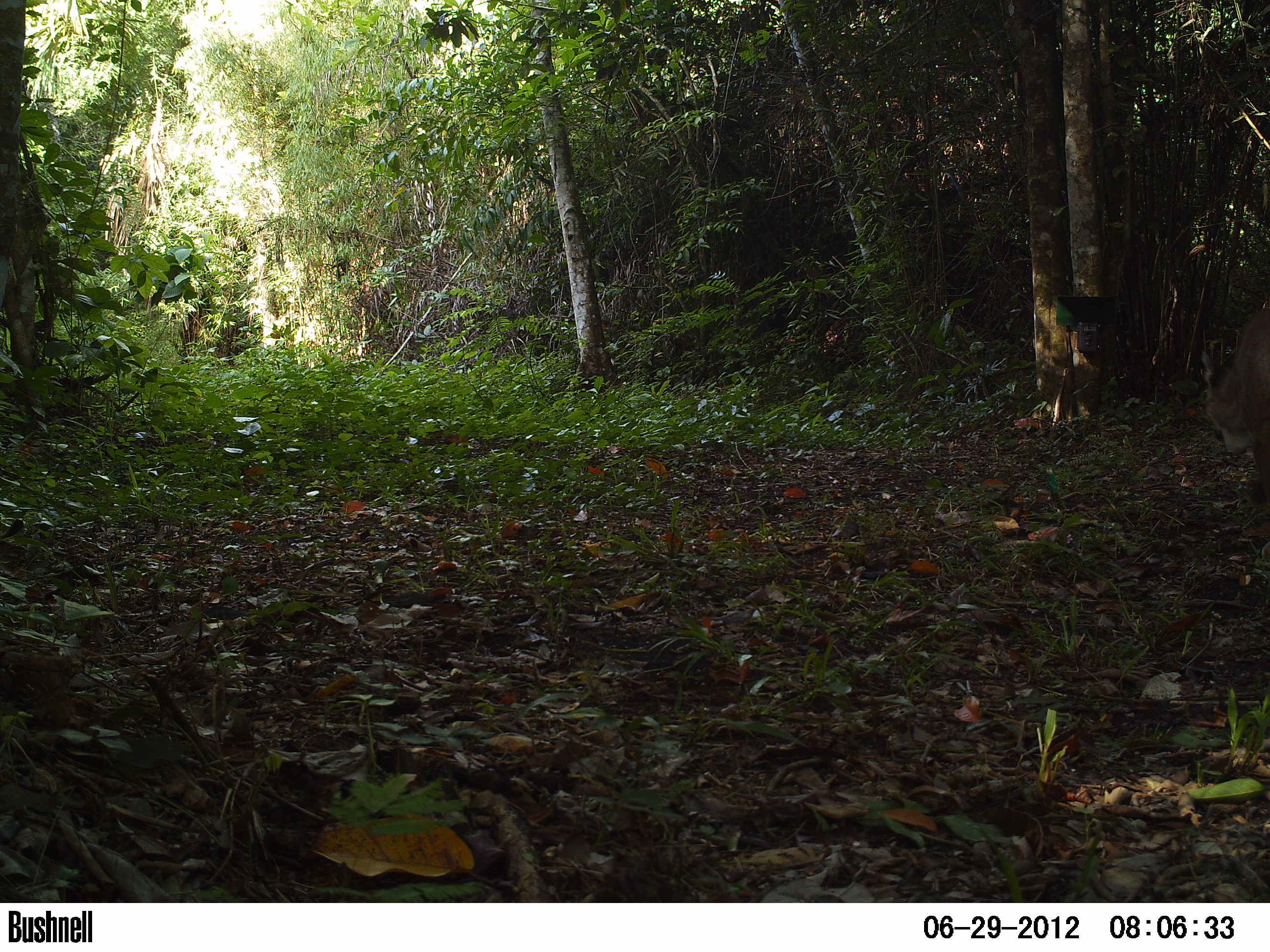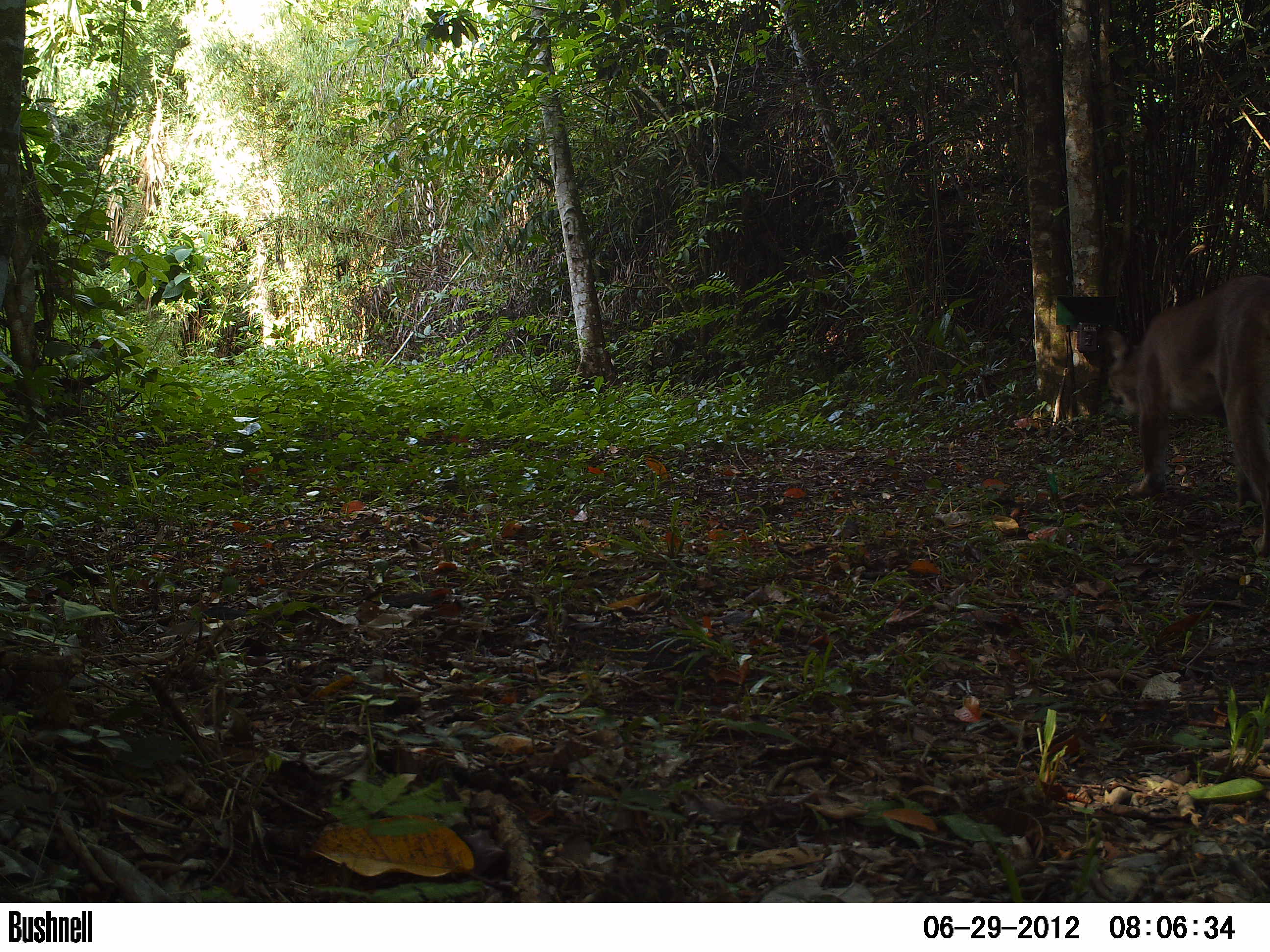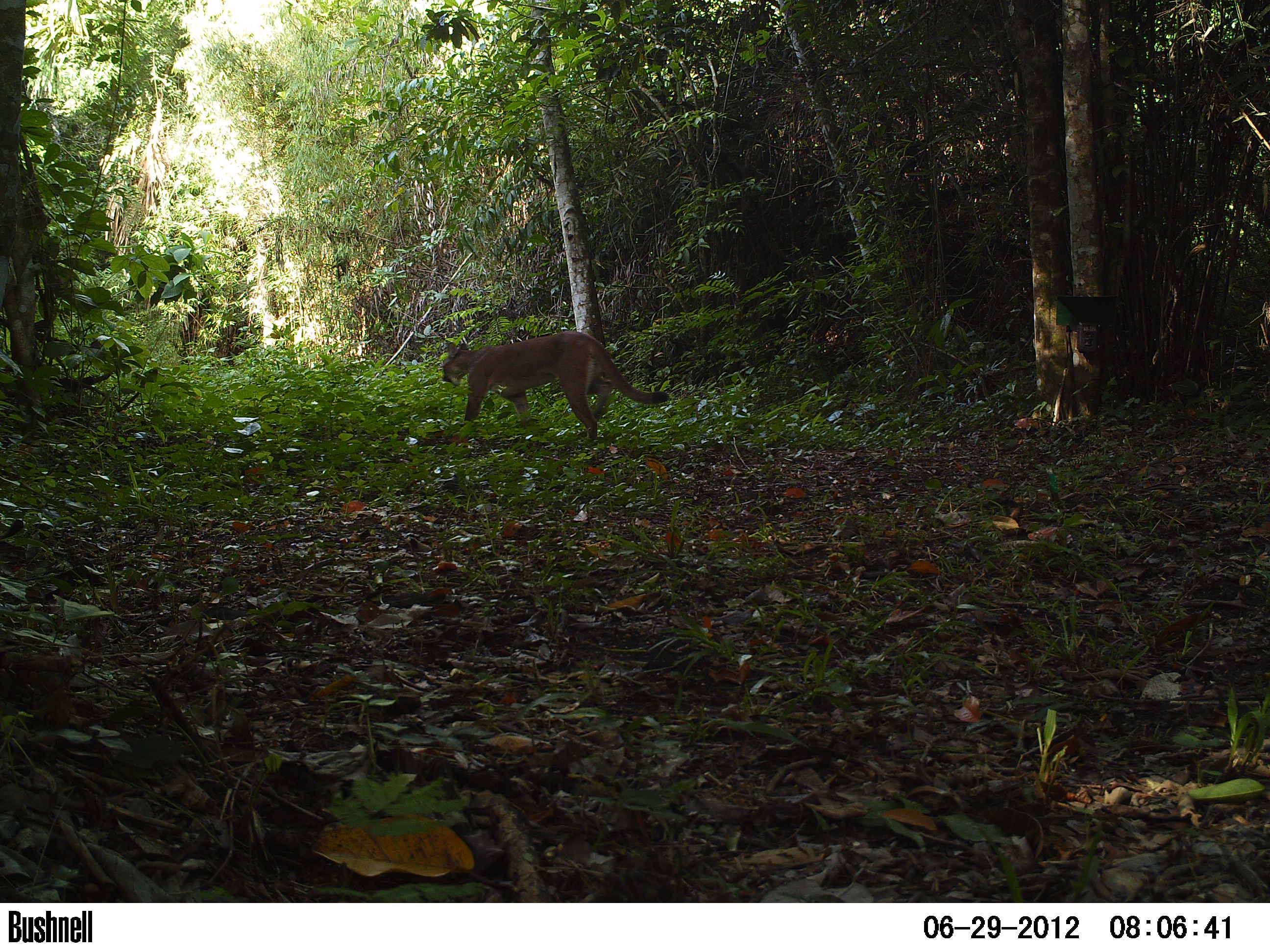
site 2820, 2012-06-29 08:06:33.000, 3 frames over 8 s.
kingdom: Animalia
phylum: Chordata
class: Mammalia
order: Carnivora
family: Felidae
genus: Puma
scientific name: Puma concolor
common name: mountain lion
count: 1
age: adult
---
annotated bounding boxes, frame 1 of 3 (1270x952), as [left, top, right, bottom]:
puma concolor: [1200, 305, 1270, 564]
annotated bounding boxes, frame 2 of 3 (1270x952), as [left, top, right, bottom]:
puma concolor: [1101, 270, 1270, 558]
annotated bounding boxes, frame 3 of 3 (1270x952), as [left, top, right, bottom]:
puma concolor: [440, 330, 669, 446]